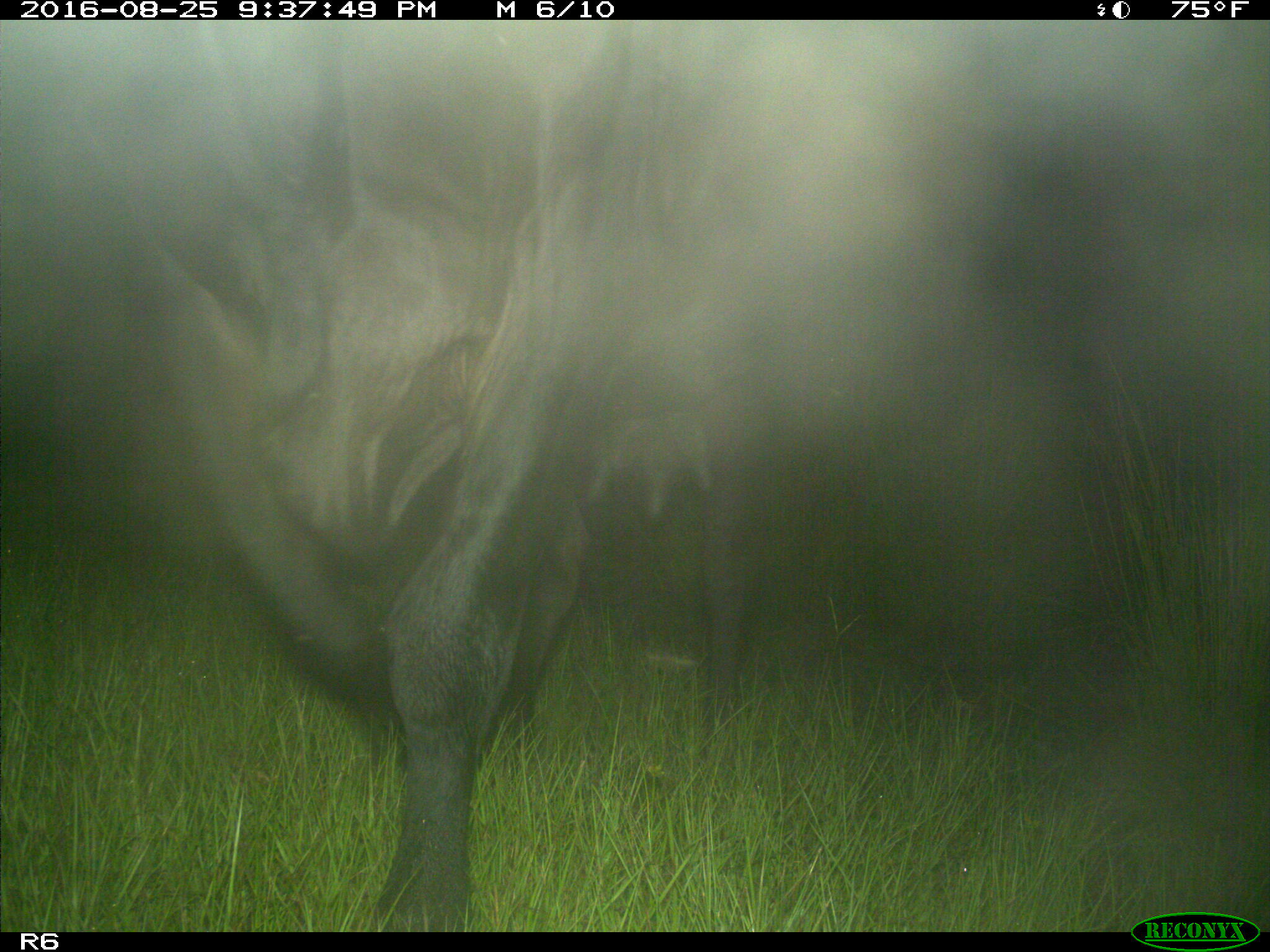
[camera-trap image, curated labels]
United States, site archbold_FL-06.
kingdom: Animalia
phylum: Chordata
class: Mammalia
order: Artiodactyla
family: Bovidae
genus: Bos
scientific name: Bos taurus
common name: domestic cow